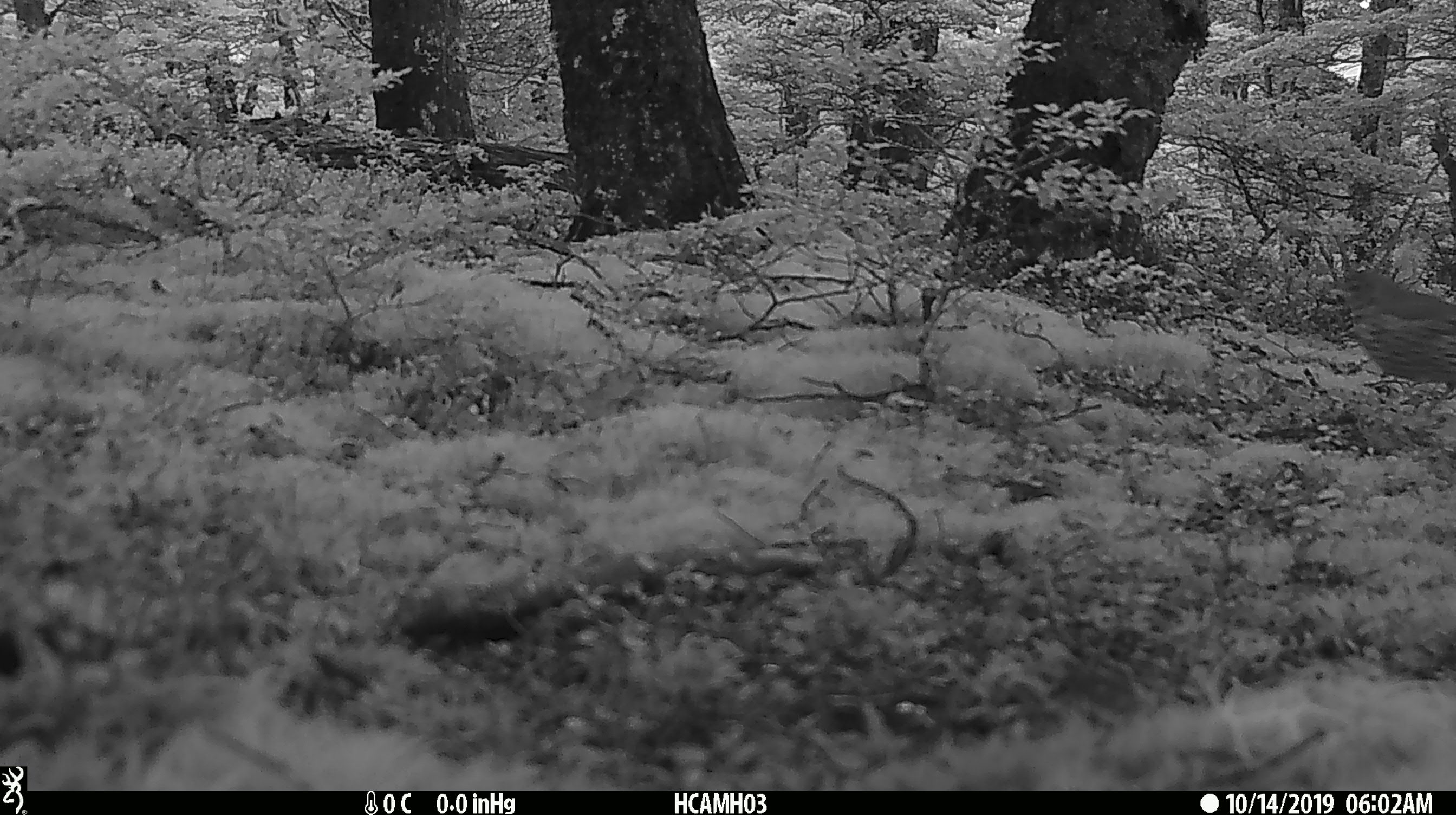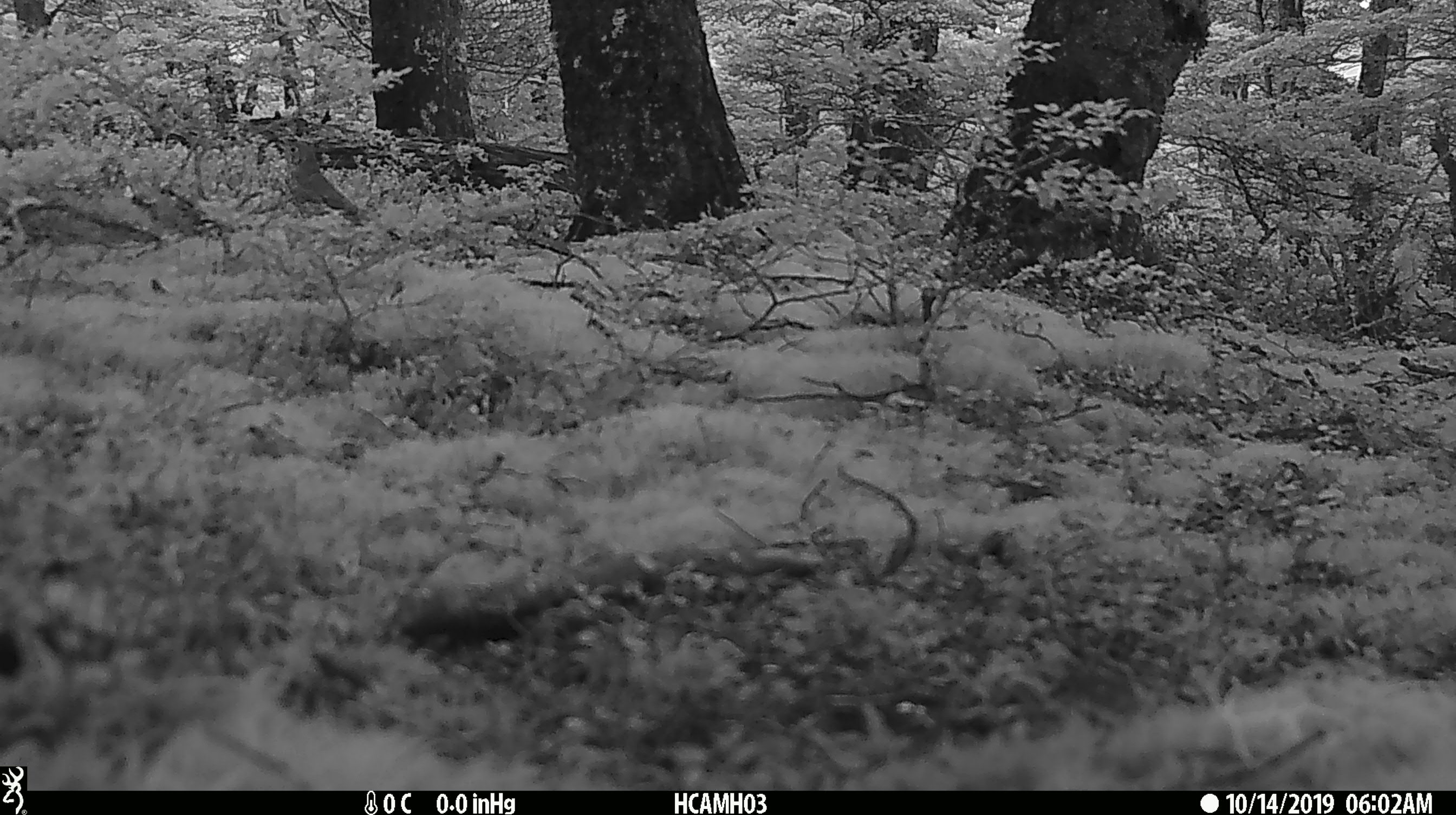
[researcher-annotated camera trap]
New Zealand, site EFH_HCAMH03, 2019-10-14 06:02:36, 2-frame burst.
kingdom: Animalia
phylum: Chordata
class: Aves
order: Passeriformes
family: Turdidae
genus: Turdus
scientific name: Turdus philomelos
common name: song thrush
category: thrush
Thrush (song thrush) (Turdus philomelos).